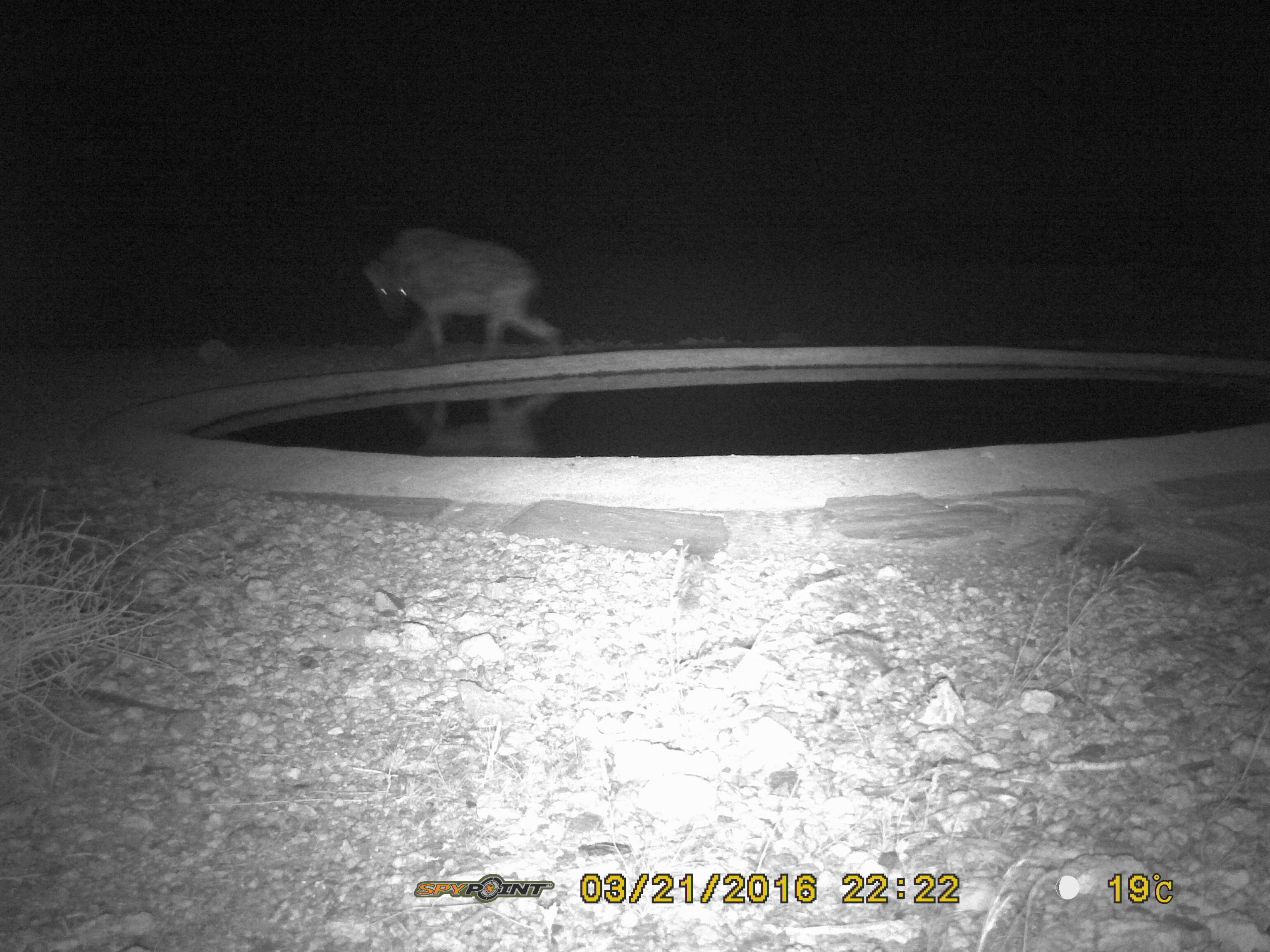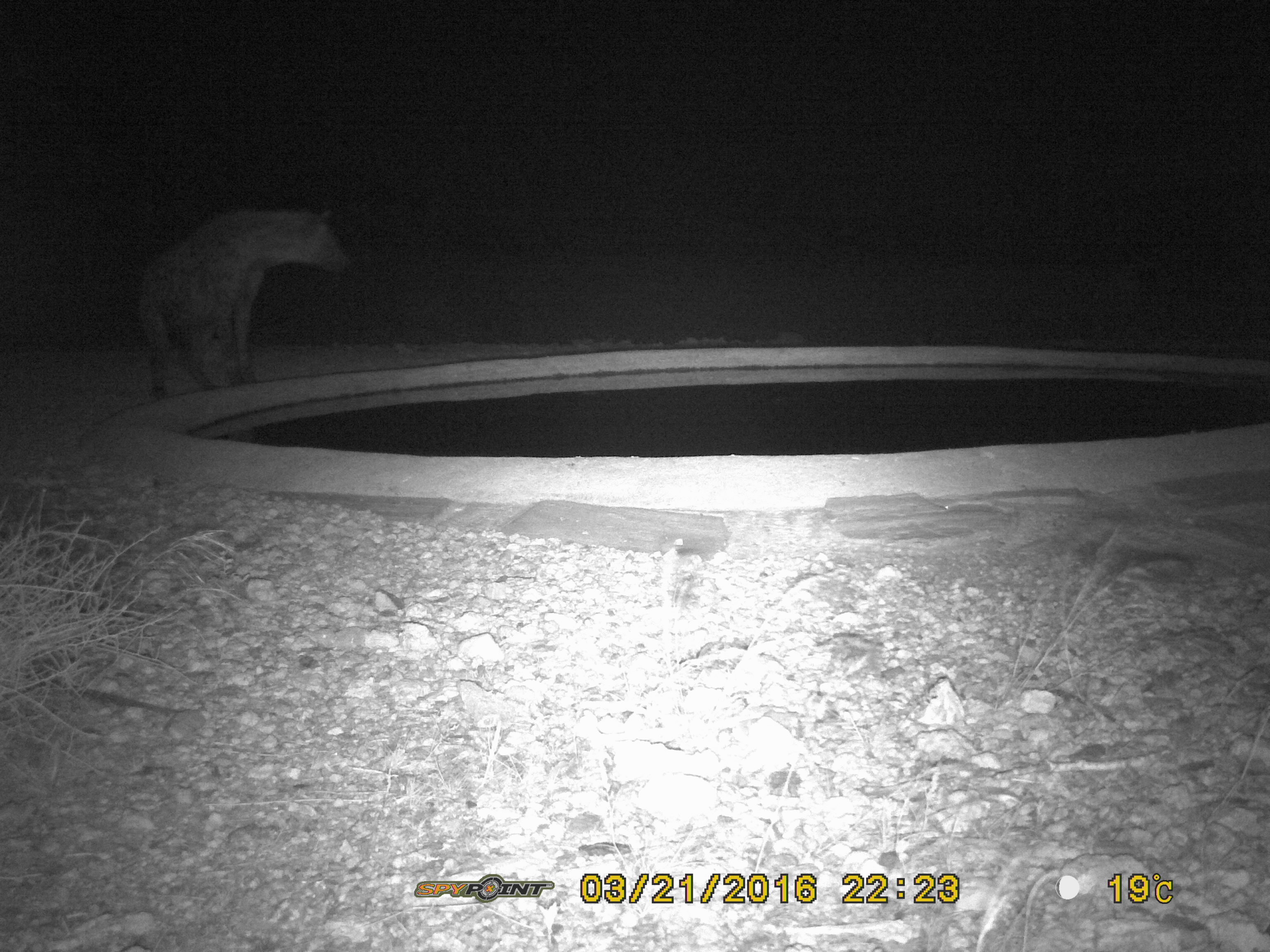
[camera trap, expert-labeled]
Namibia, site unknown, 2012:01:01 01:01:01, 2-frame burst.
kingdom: Animalia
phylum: Chordata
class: Mammalia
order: Carnivora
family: Hyaenidae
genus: Crocuta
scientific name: Crocuta crocuta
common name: spotted hyena